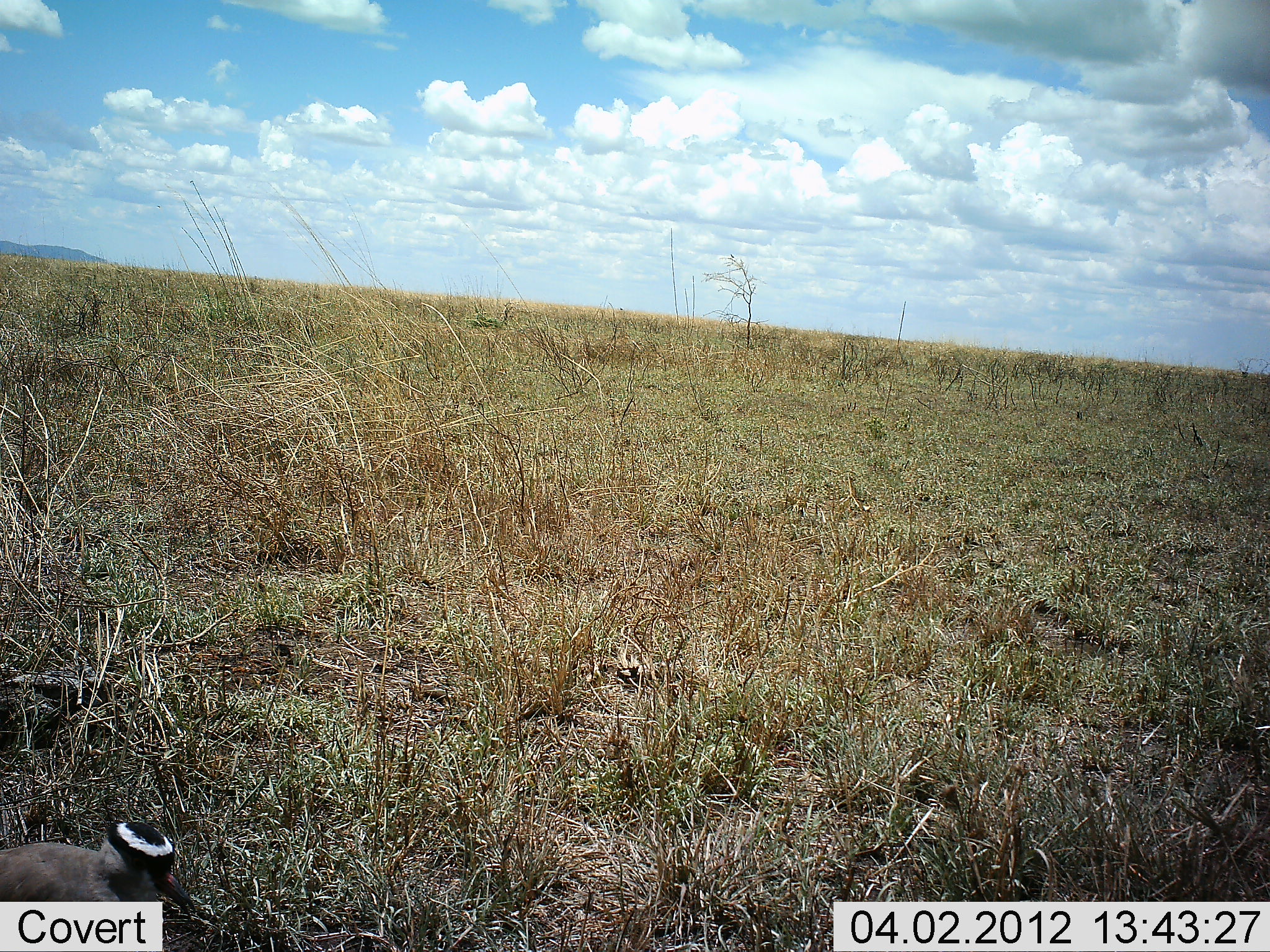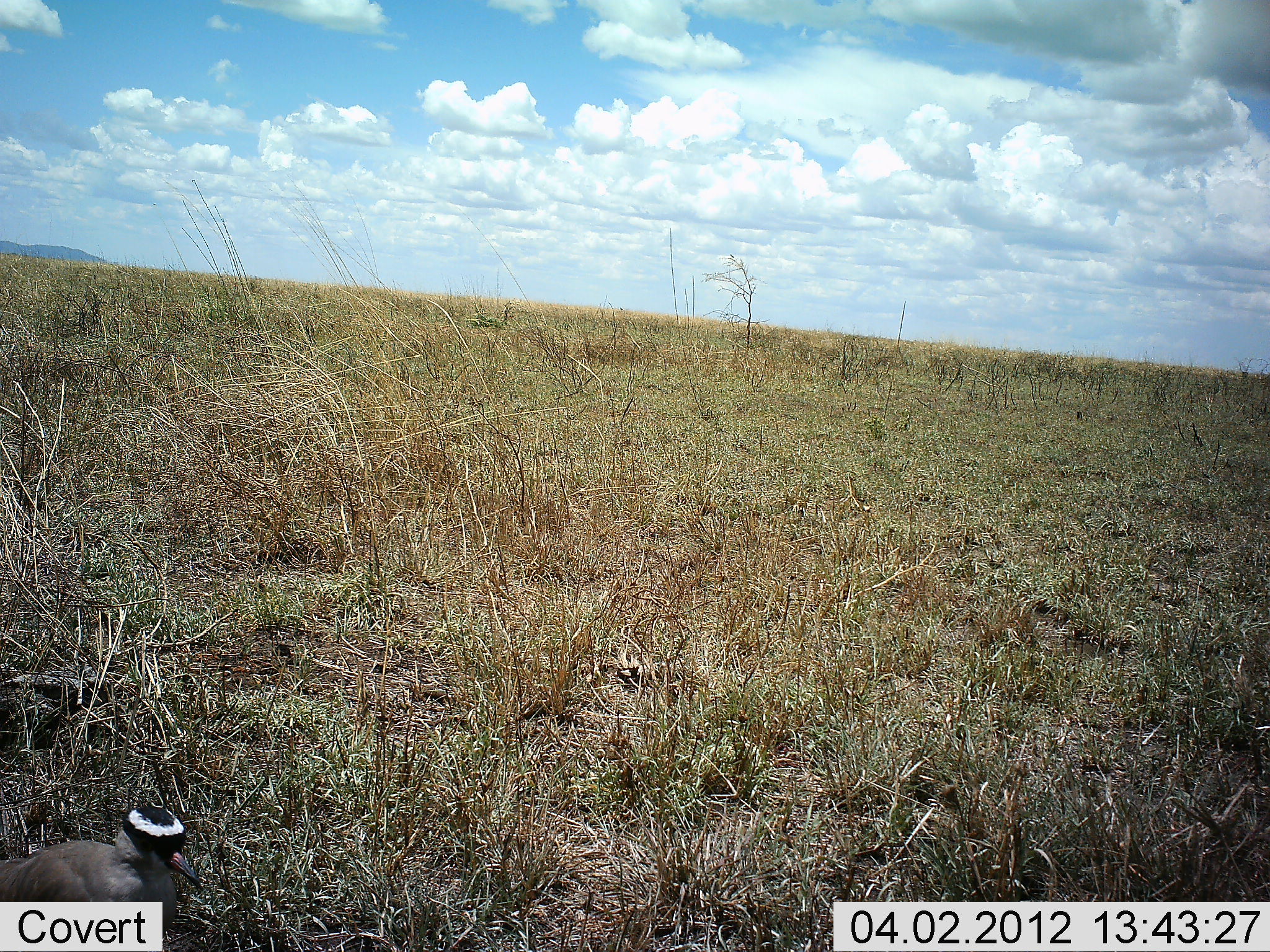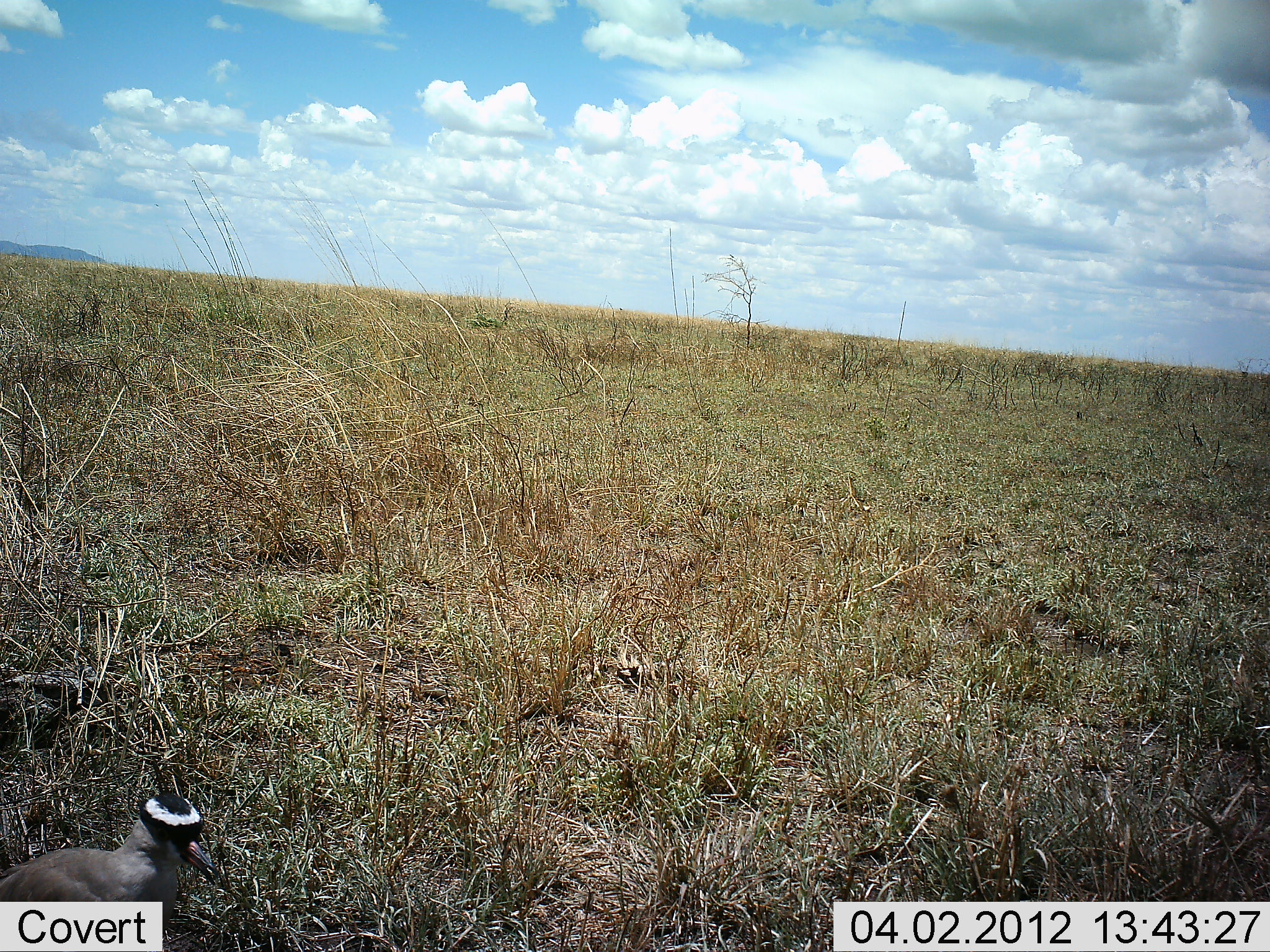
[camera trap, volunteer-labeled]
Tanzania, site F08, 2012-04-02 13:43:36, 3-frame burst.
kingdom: Animalia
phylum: Chordata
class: Aves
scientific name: Aves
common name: bird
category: otherbird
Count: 1.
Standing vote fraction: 65%.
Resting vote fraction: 0%.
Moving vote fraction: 30%.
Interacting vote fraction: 0%.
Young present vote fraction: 0%.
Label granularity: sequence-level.